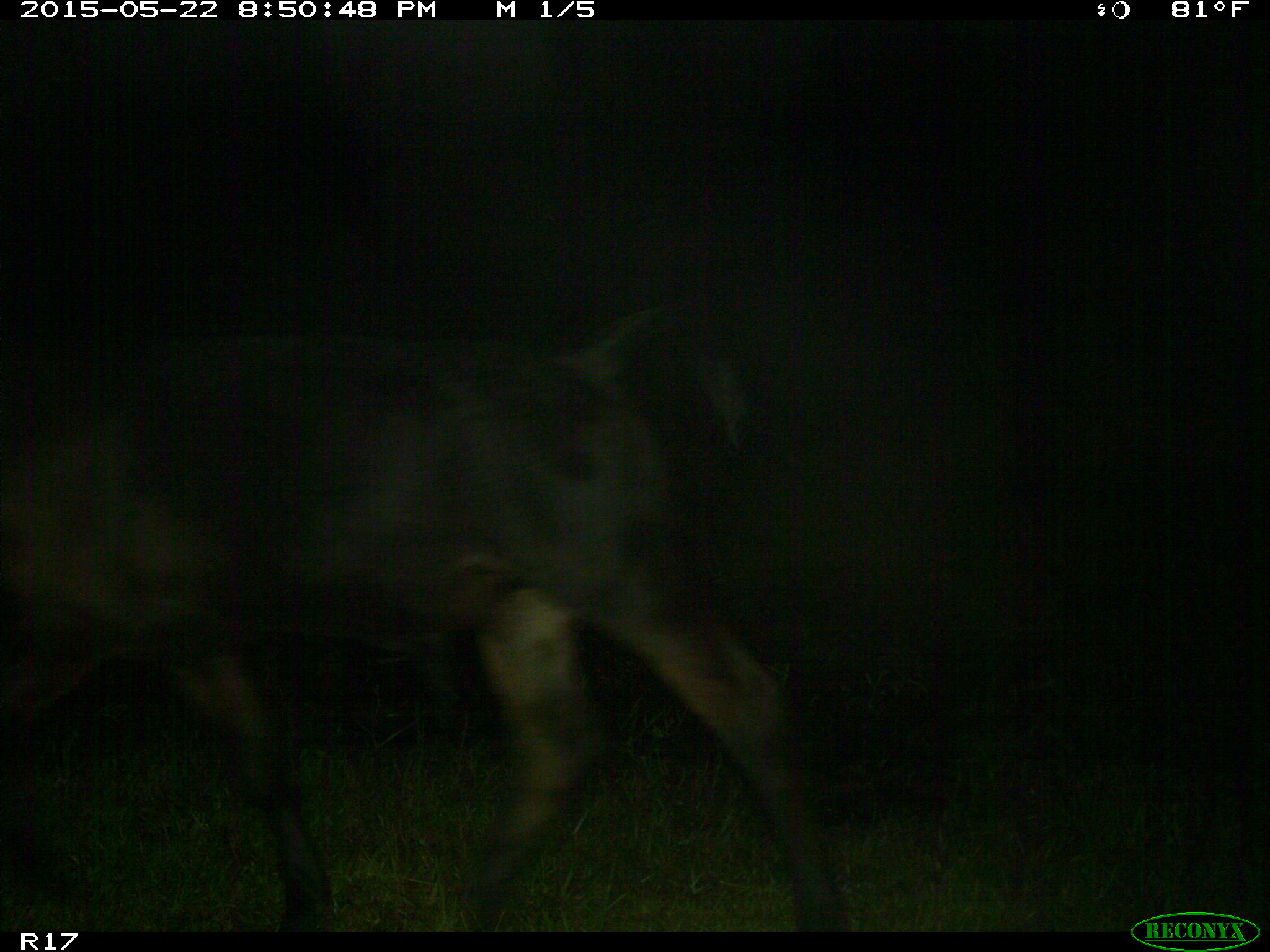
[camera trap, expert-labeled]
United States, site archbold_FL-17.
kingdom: Animalia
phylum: Chordata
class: Mammalia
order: Artiodactyla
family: Bovidae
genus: Bos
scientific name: Bos taurus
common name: domestic cow